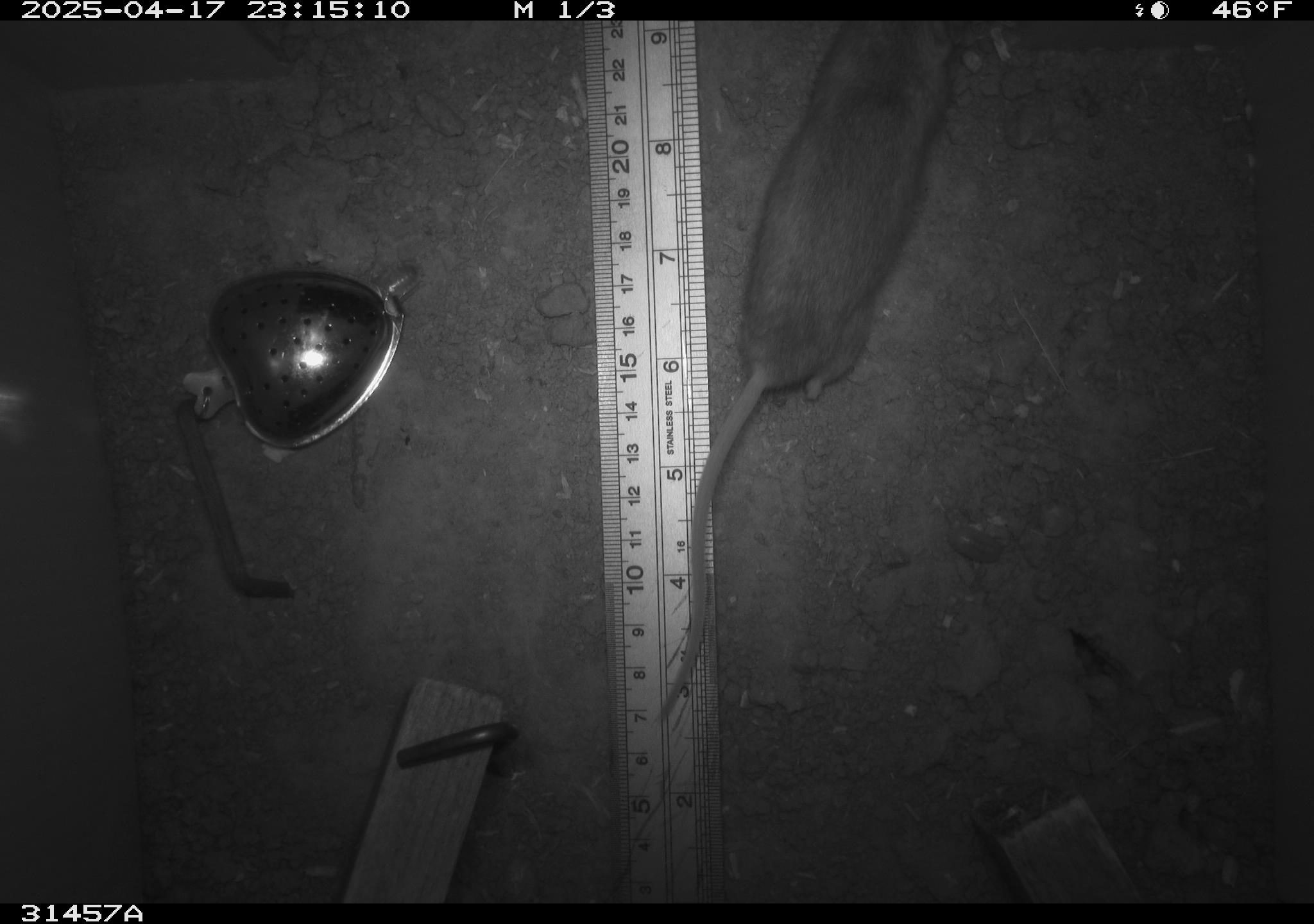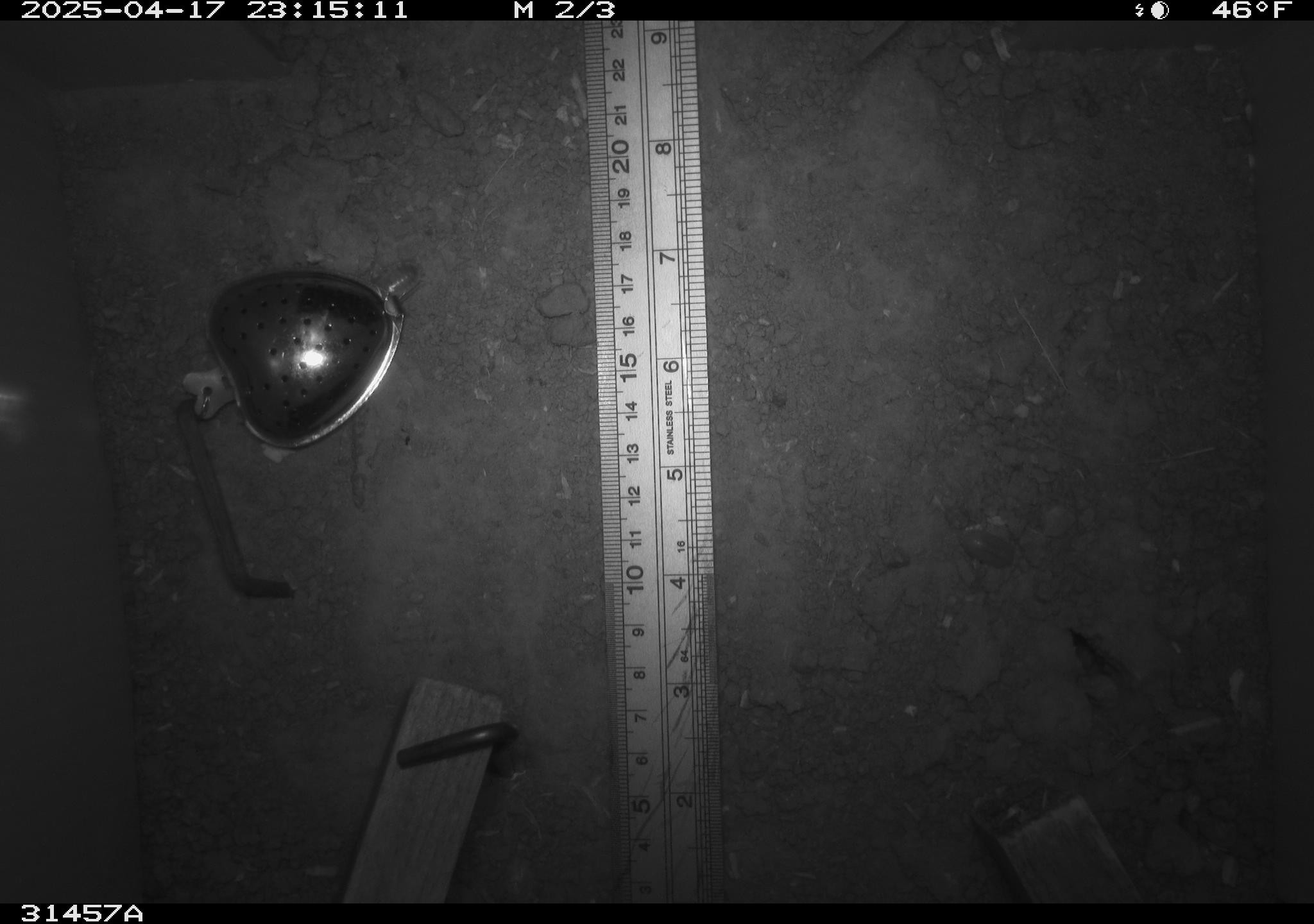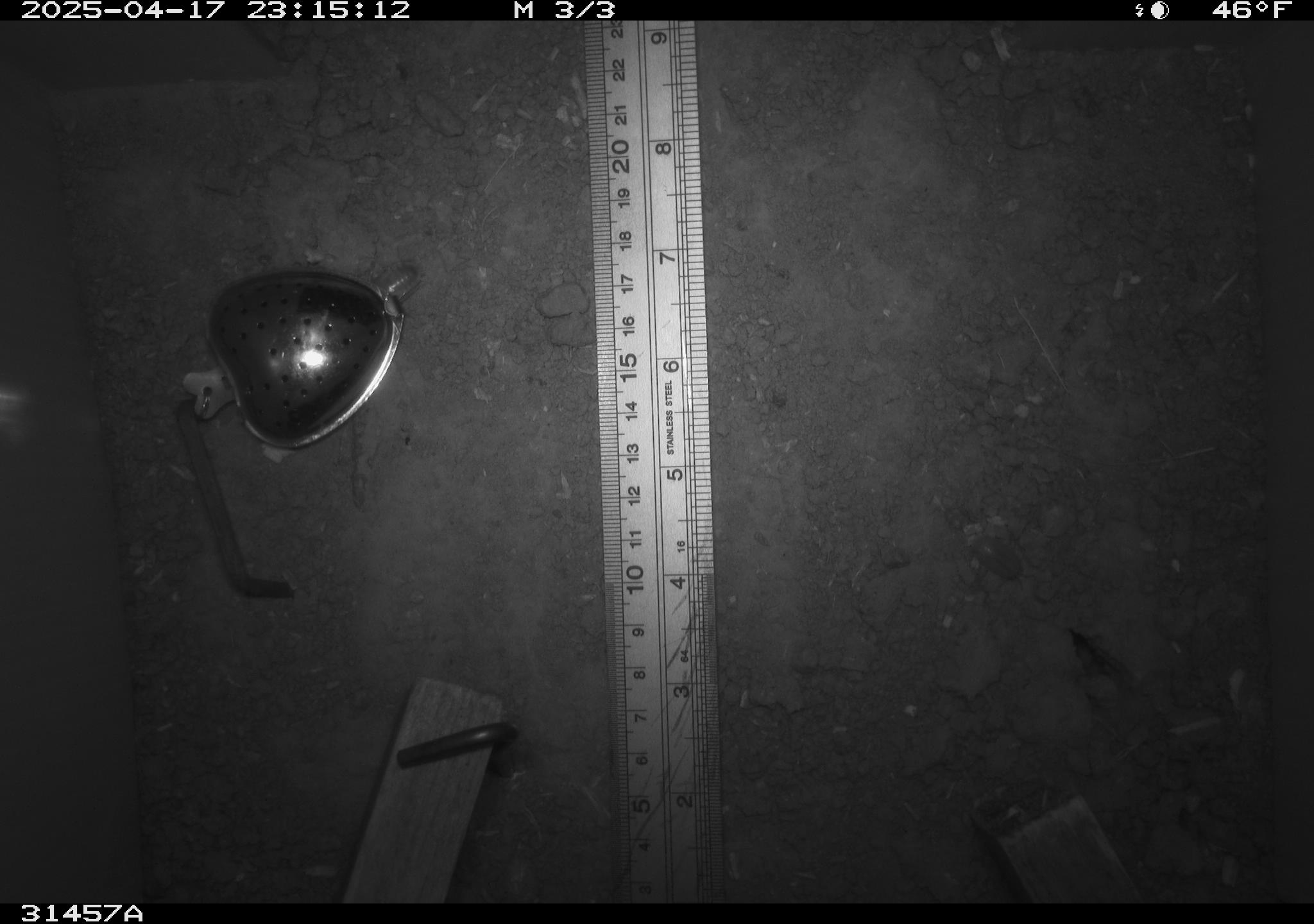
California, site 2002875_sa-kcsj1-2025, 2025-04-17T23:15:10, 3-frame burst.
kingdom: Animalia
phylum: Chordata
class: Mammalia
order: Rodentia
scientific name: Rodentia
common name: rodent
Rodent (Rodentia).